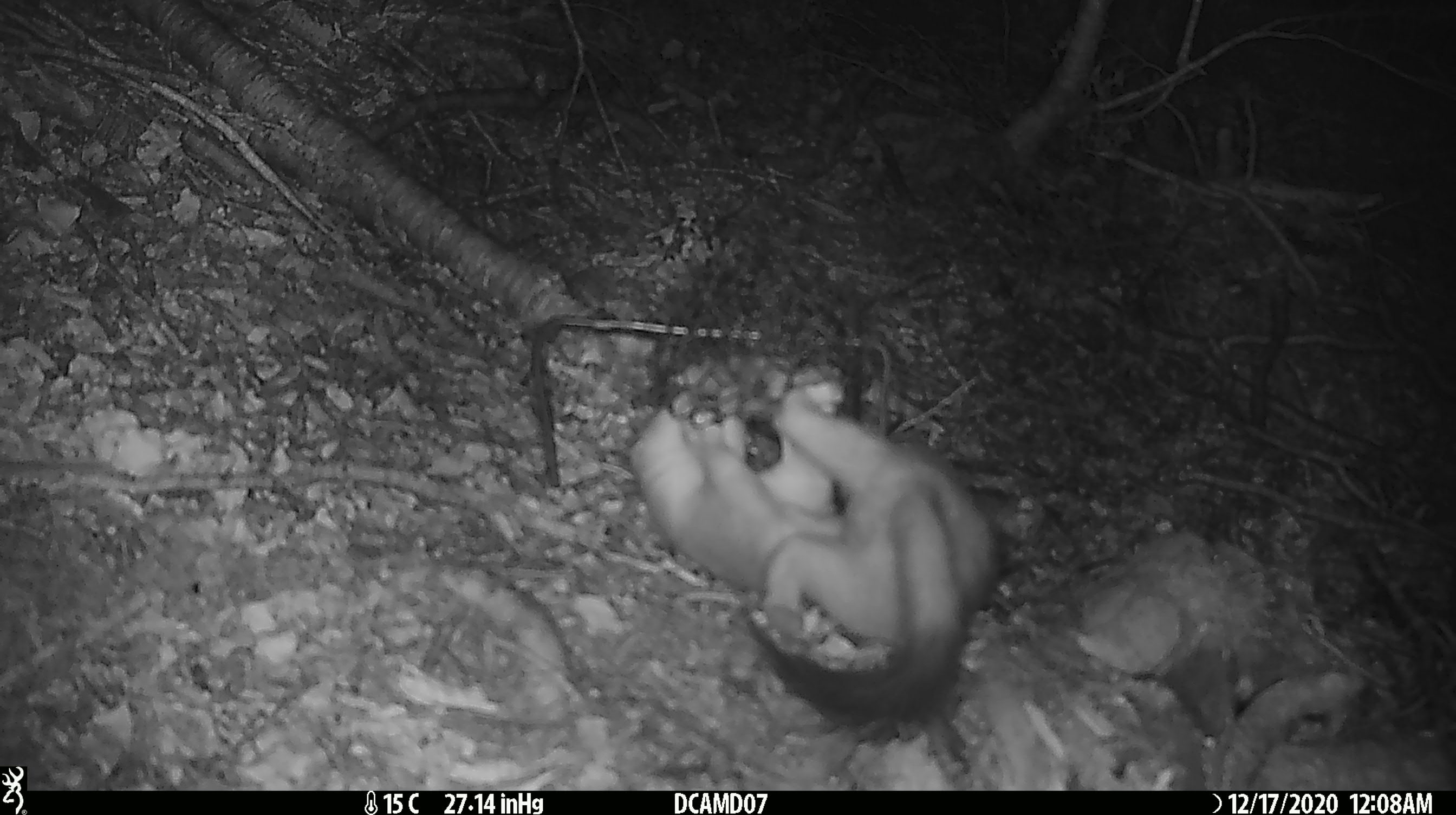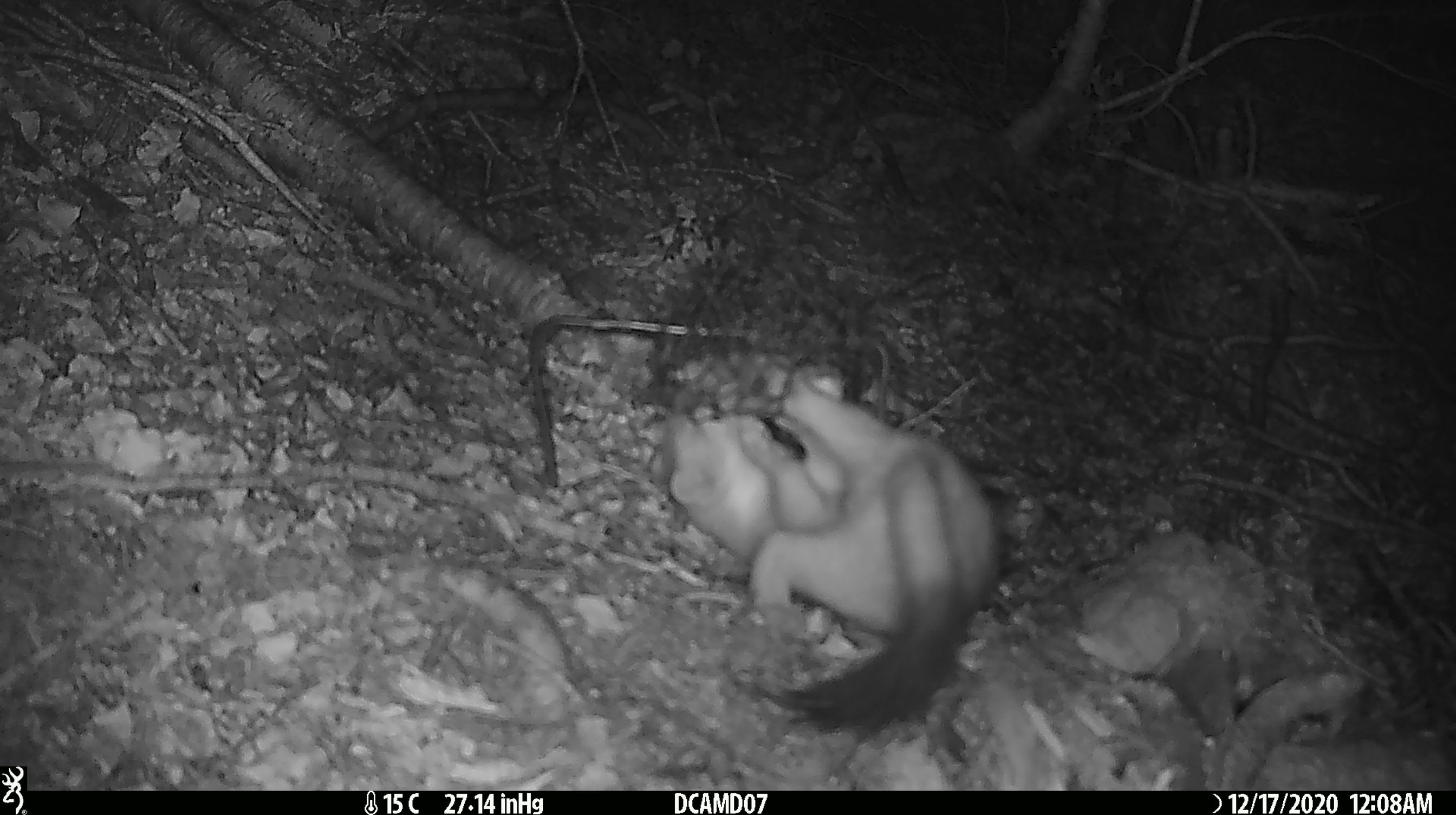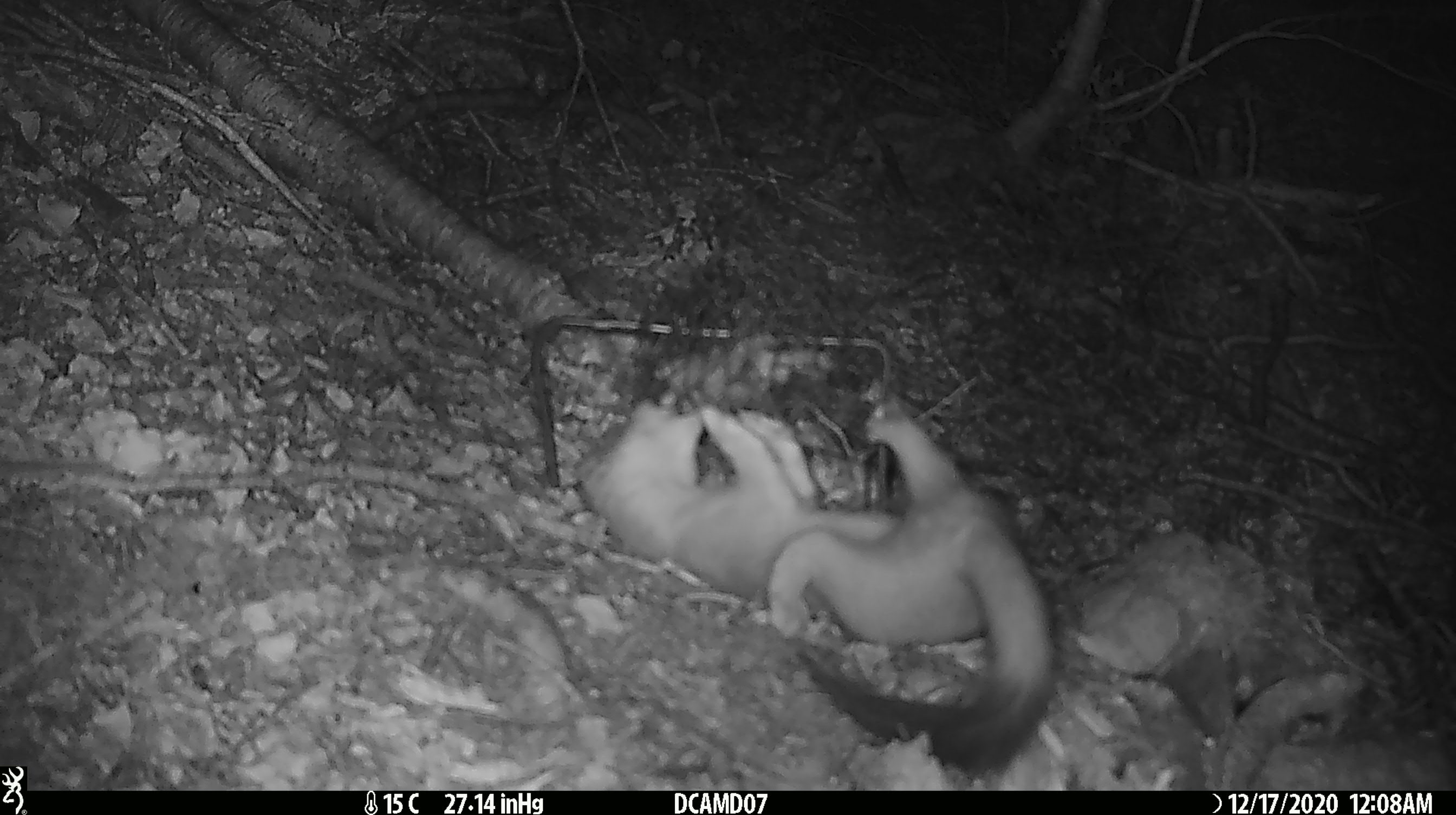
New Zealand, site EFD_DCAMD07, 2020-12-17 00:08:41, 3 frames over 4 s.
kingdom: Animalia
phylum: Chordata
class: Mammalia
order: Carnivora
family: Mustelidae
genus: Mustela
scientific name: Mustela erminea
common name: stoat